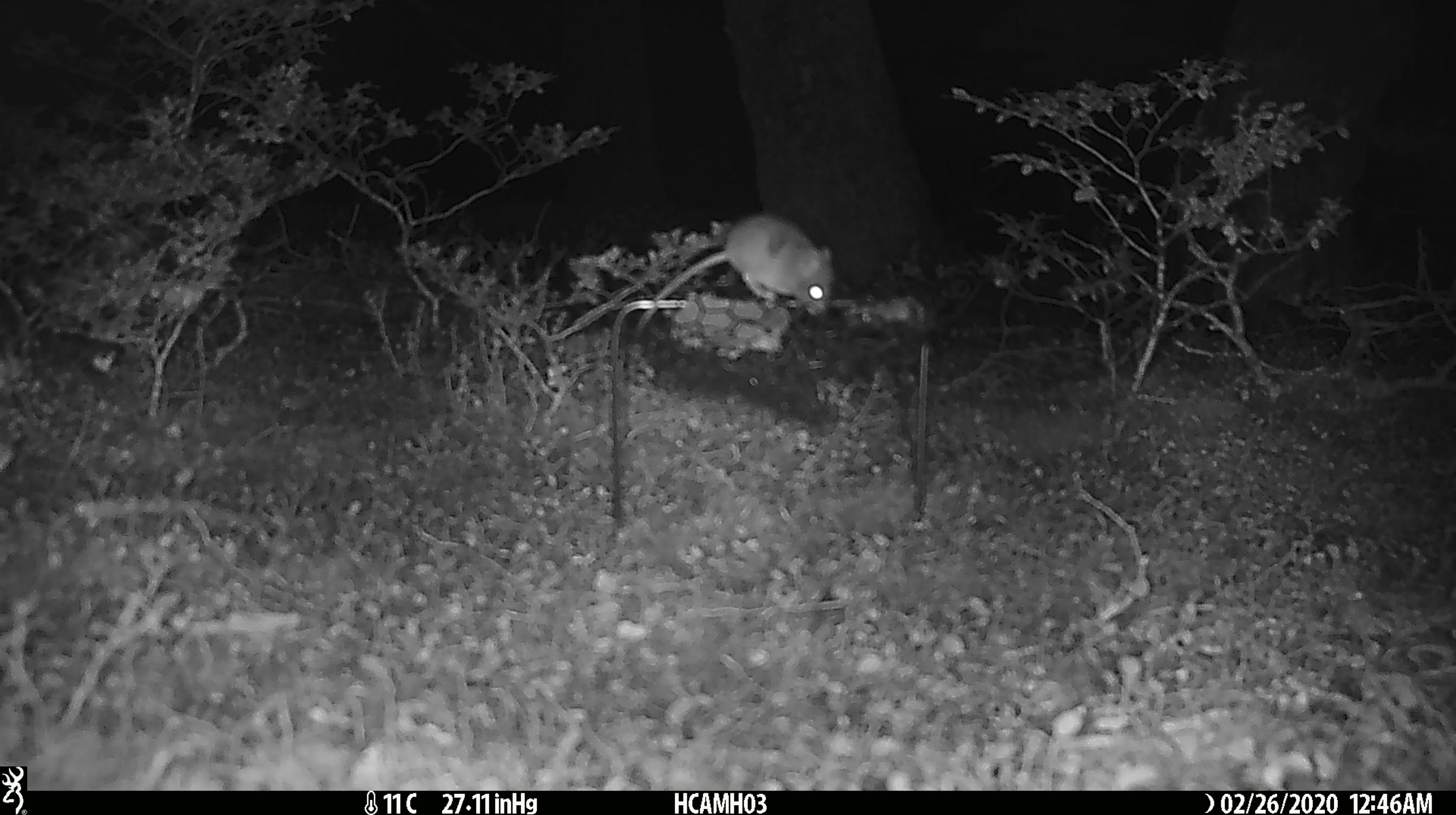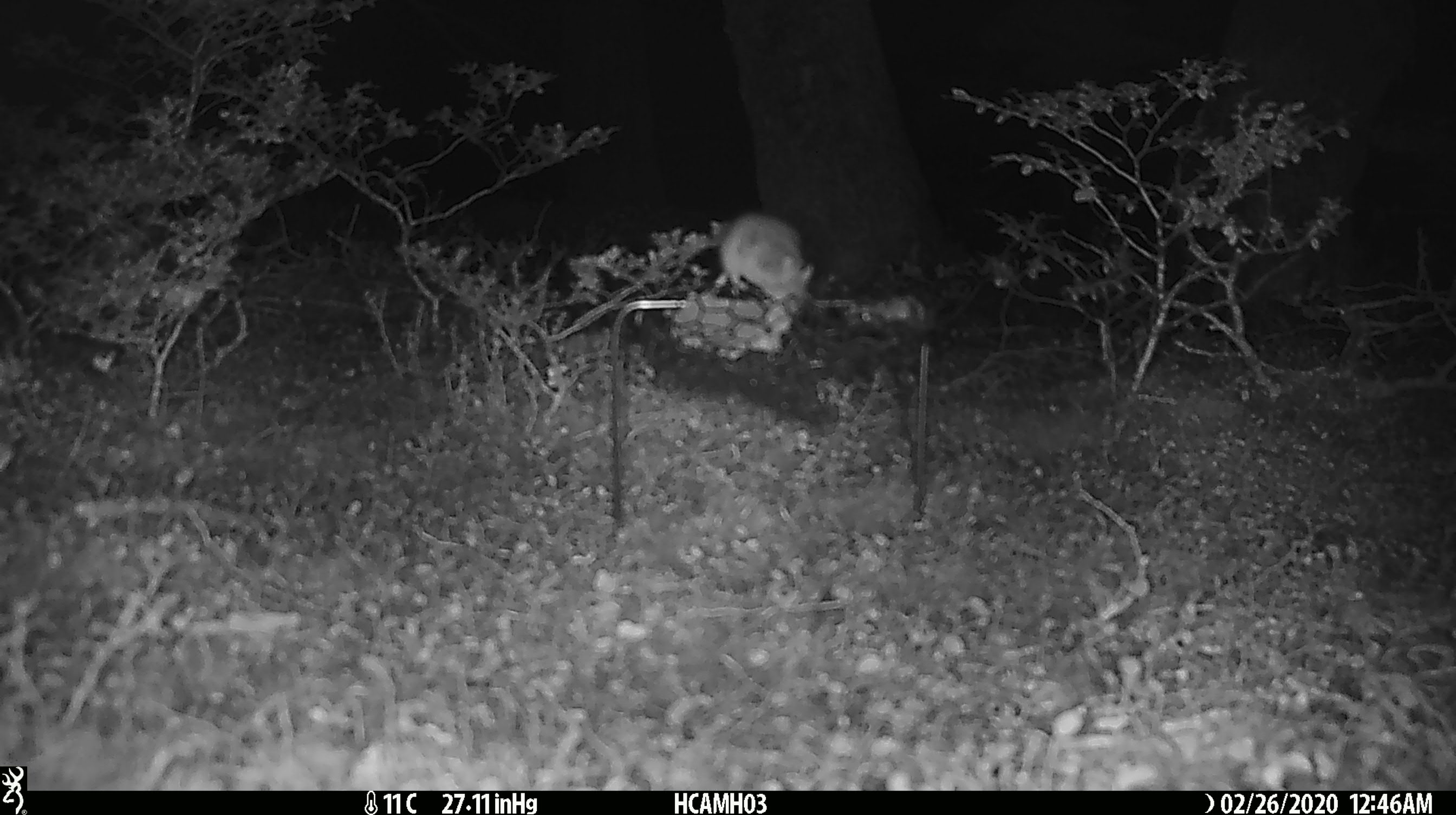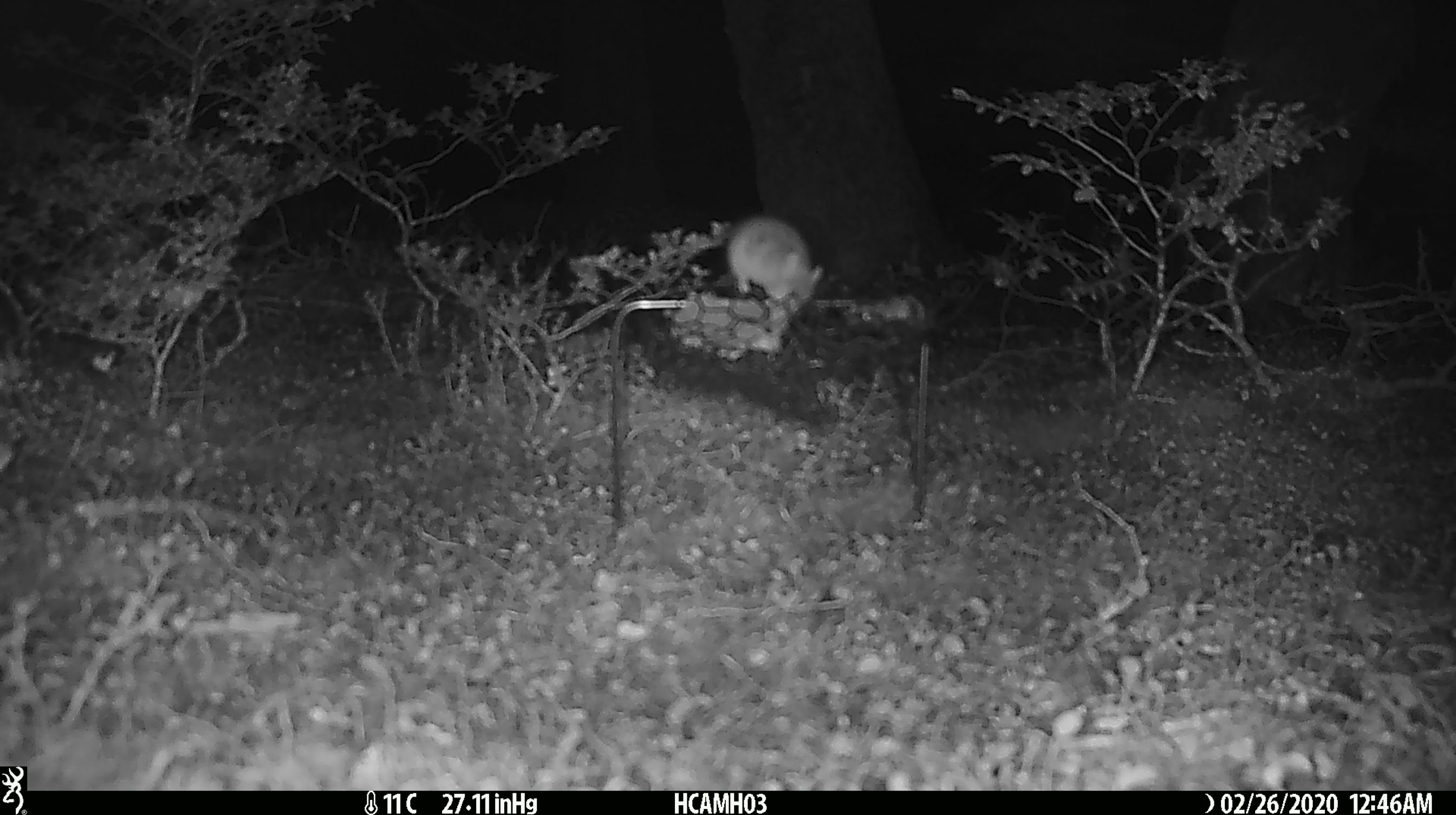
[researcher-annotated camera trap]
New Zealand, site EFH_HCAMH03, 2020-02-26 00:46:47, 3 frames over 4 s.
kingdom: Animalia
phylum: Chordata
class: Mammalia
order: Rodentia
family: Muridae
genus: Mus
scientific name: Mus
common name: mouse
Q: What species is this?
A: Mouse (Mus).